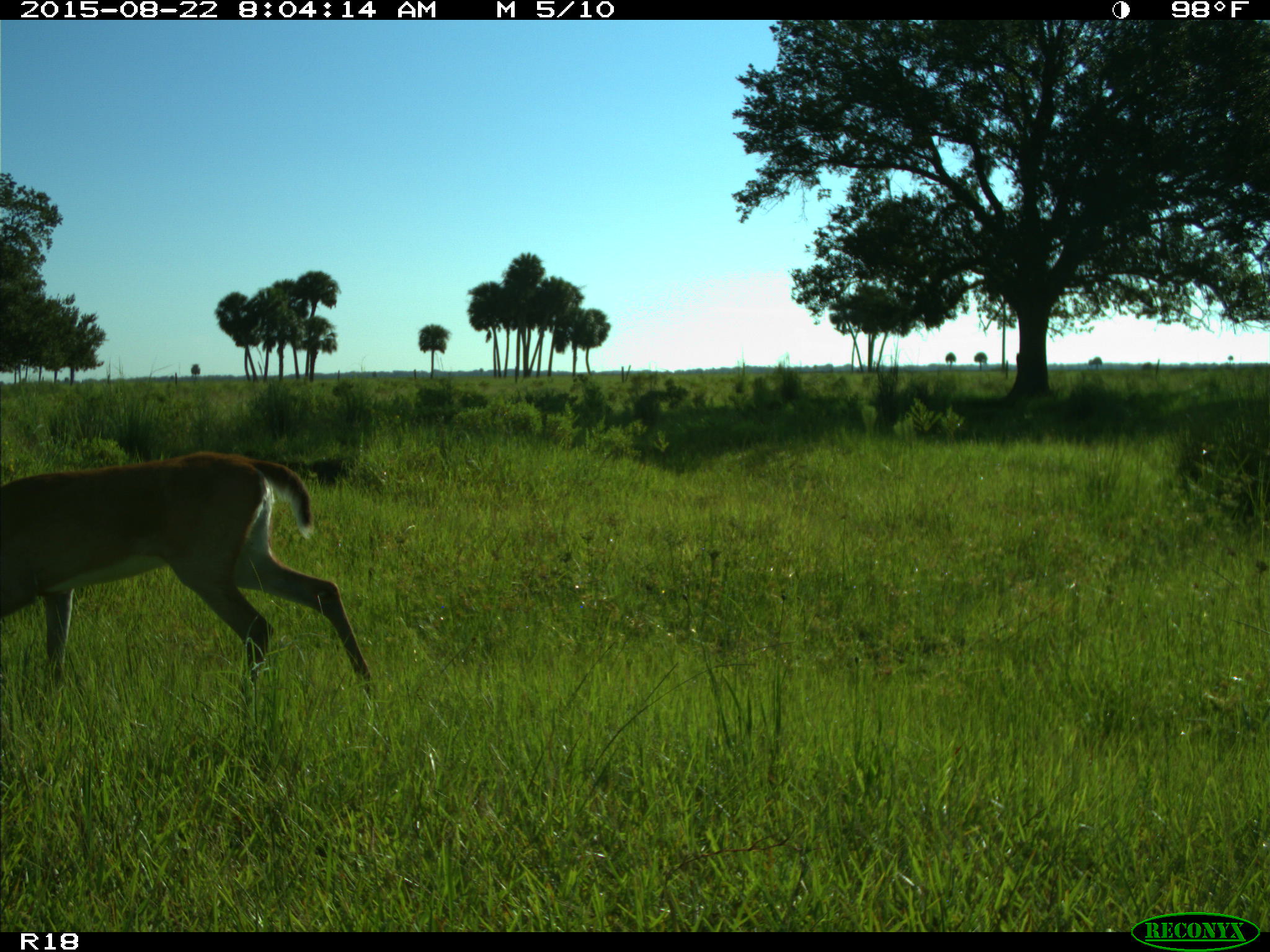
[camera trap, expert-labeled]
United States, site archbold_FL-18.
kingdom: Animalia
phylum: Chordata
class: Mammalia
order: Artiodactyla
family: Cervidae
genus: Odocoileus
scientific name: Odocoileus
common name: deer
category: unidentified deer